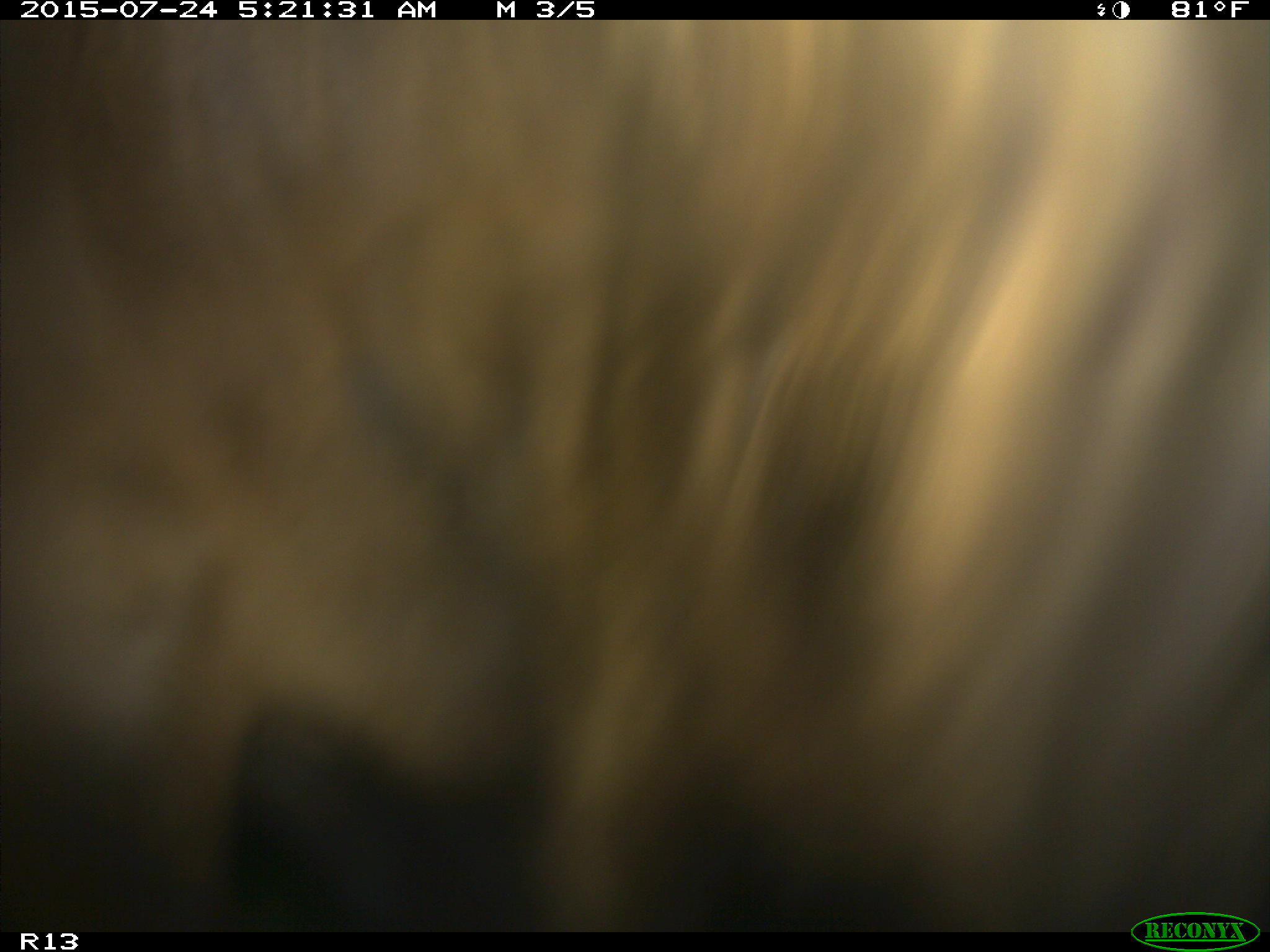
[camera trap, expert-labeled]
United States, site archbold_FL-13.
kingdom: Animalia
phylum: Chordata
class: Mammalia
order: Artiodactyla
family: Bovidae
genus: Bos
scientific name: Bos taurus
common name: domestic cow